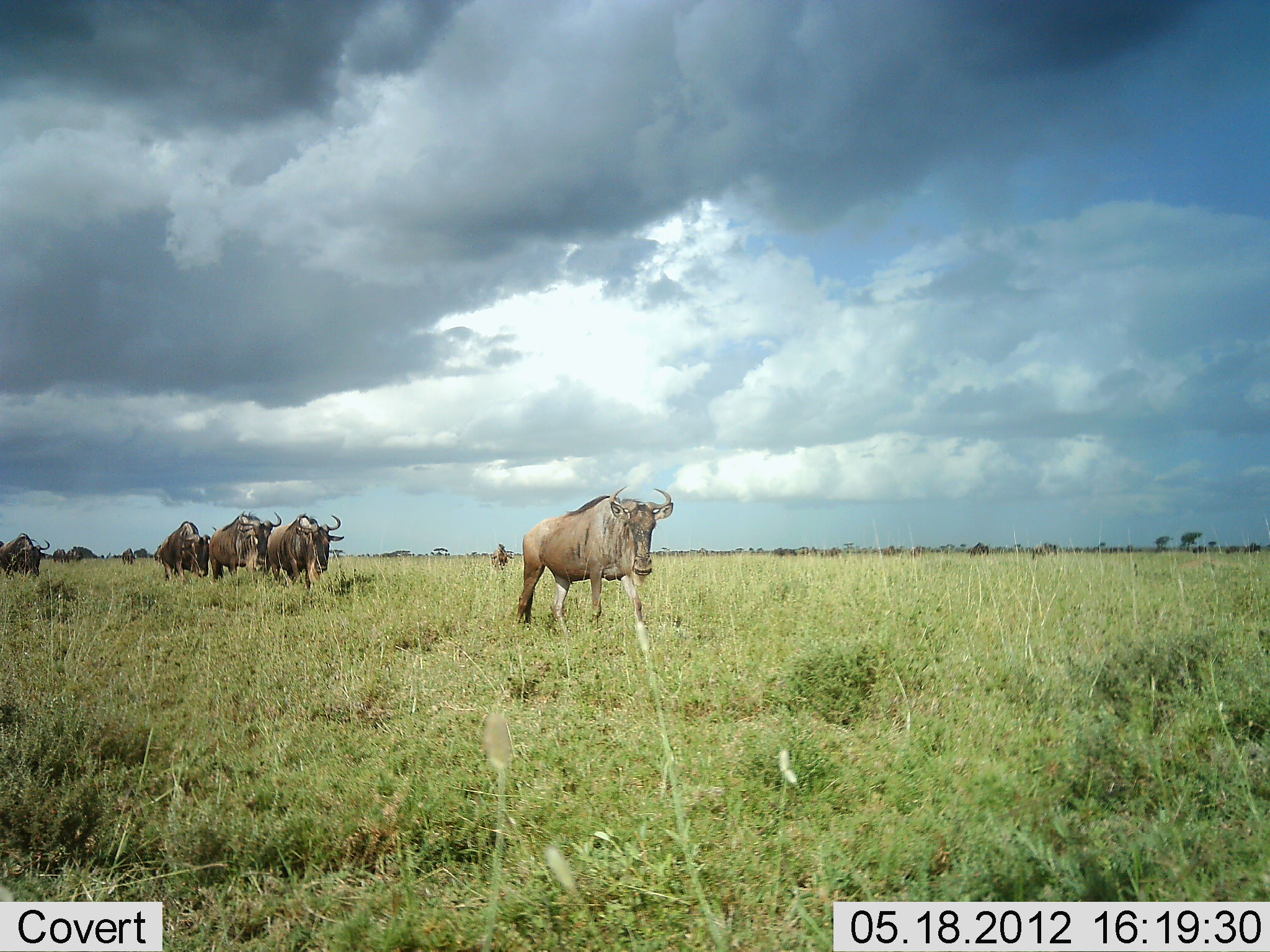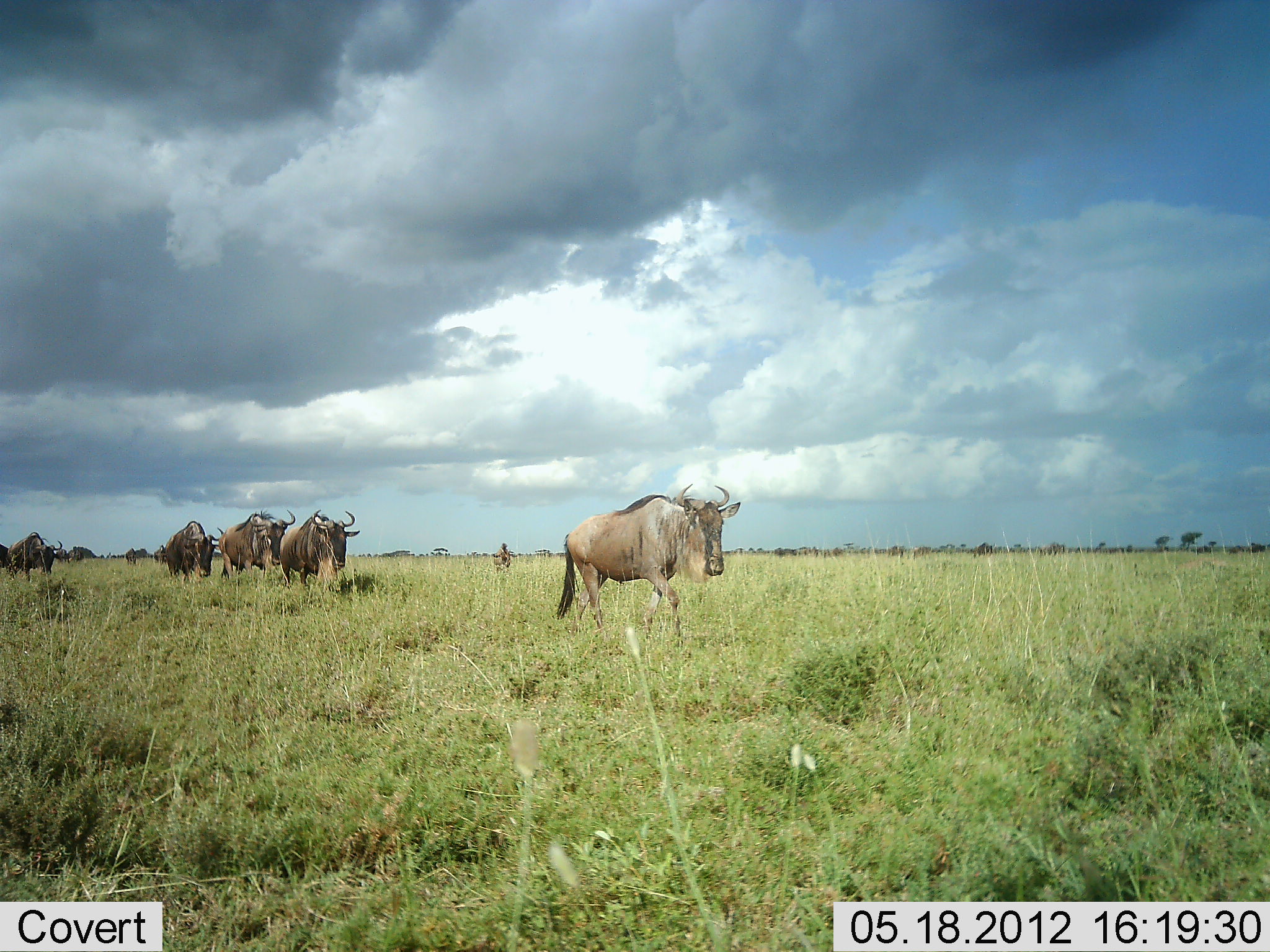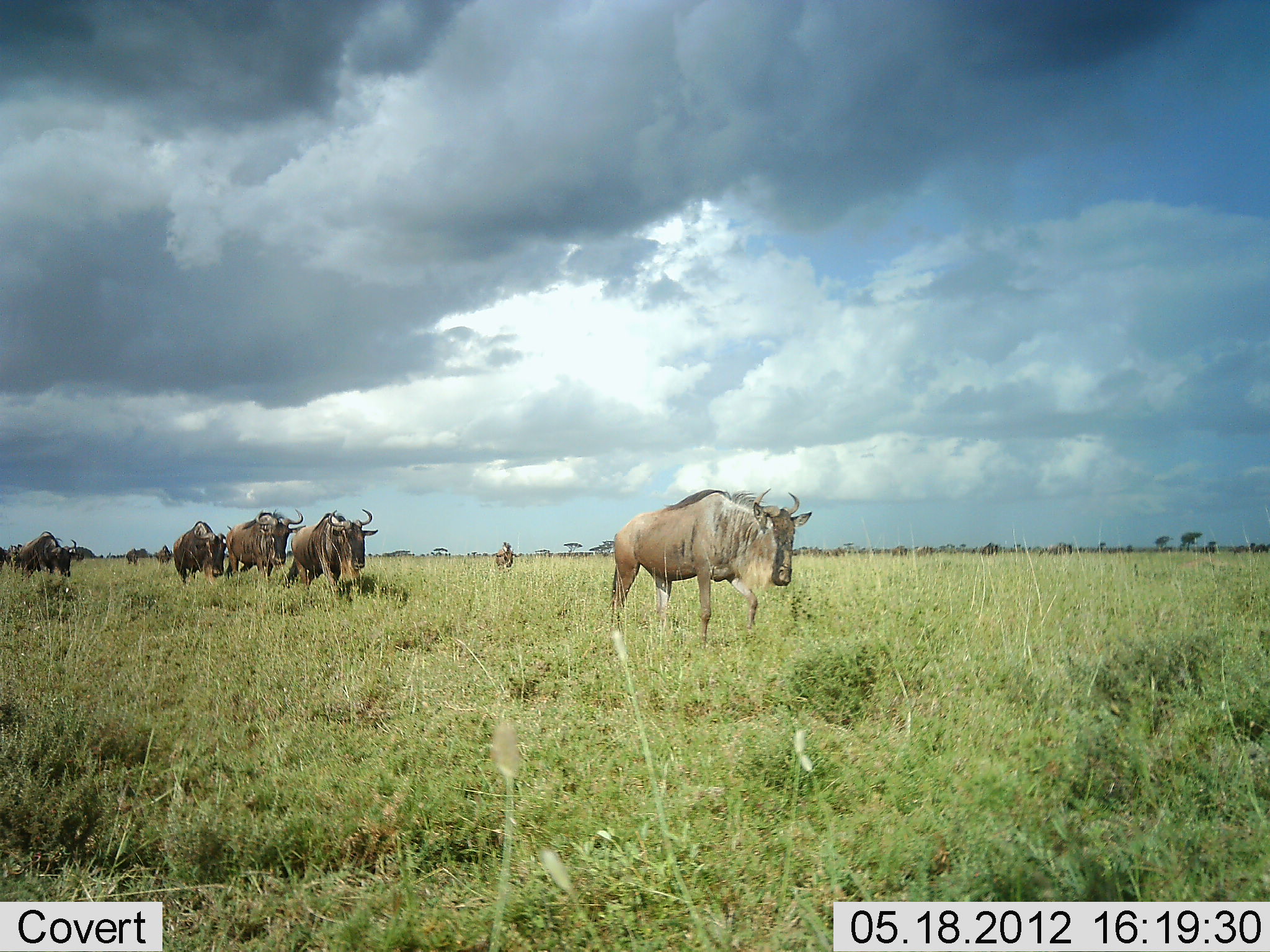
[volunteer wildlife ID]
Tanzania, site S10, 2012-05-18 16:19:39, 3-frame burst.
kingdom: Animalia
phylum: Chordata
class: Mammalia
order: Artiodactyla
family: Bovidae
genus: Connochaetes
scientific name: Connochaetes taurinus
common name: blue wildebeest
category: wildebeest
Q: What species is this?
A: Wildebeest (blue wildebeest) (Connochaetes taurinus).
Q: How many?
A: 7.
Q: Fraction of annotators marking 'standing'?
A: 0%.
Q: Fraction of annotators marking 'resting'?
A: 0%.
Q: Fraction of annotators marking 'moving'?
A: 100%.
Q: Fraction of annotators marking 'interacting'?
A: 0%.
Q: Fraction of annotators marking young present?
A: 0%.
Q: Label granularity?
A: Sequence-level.